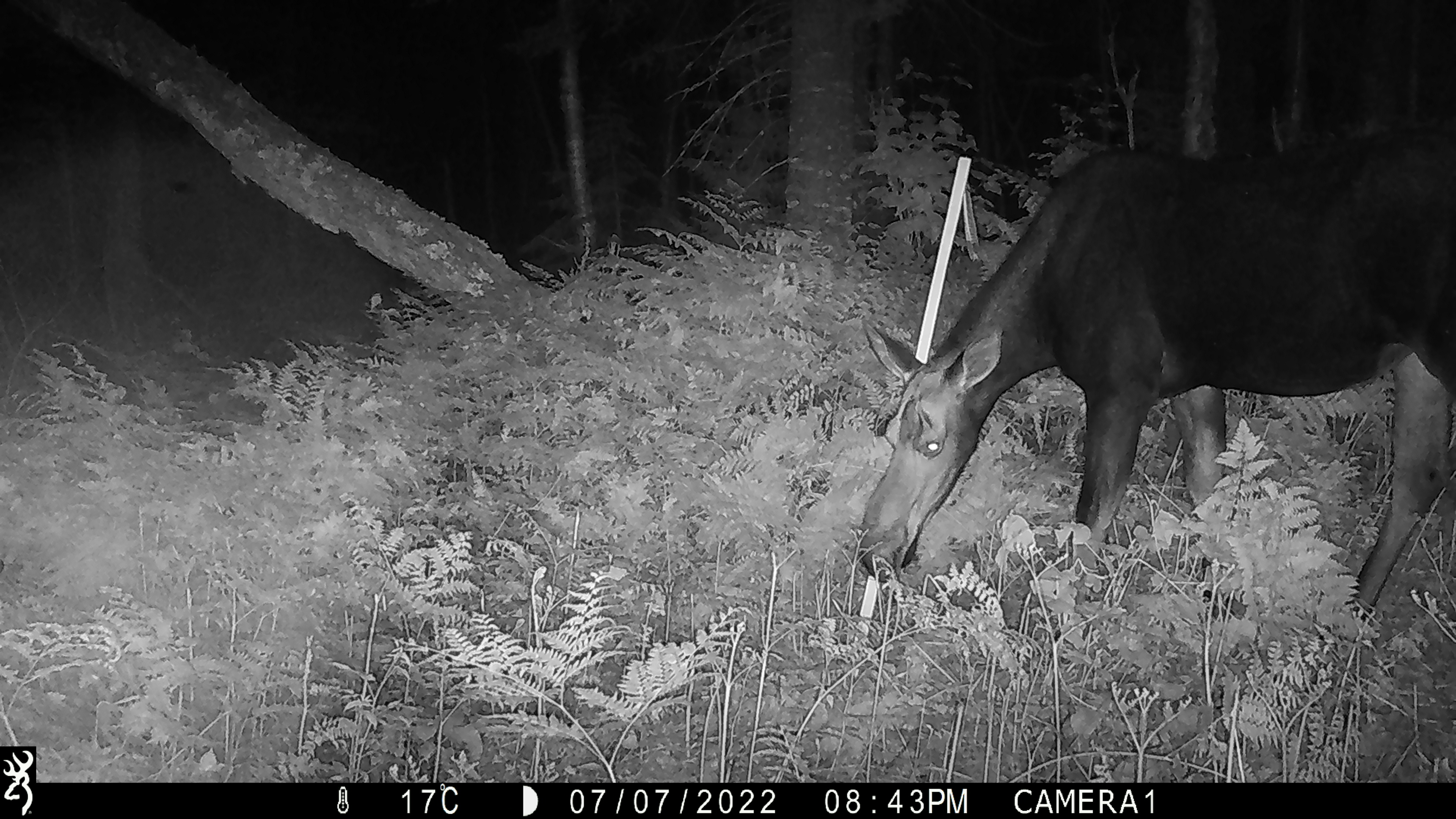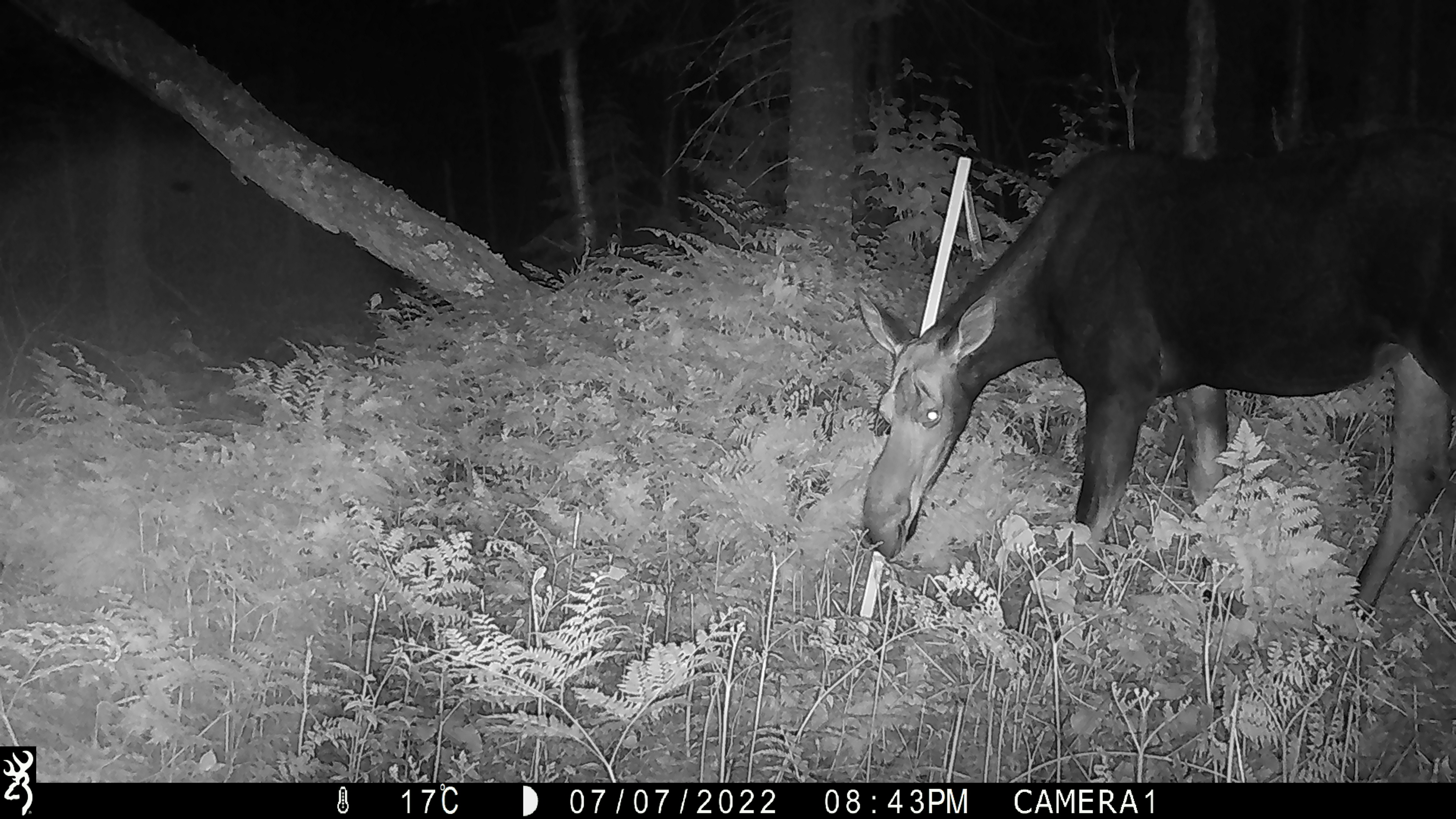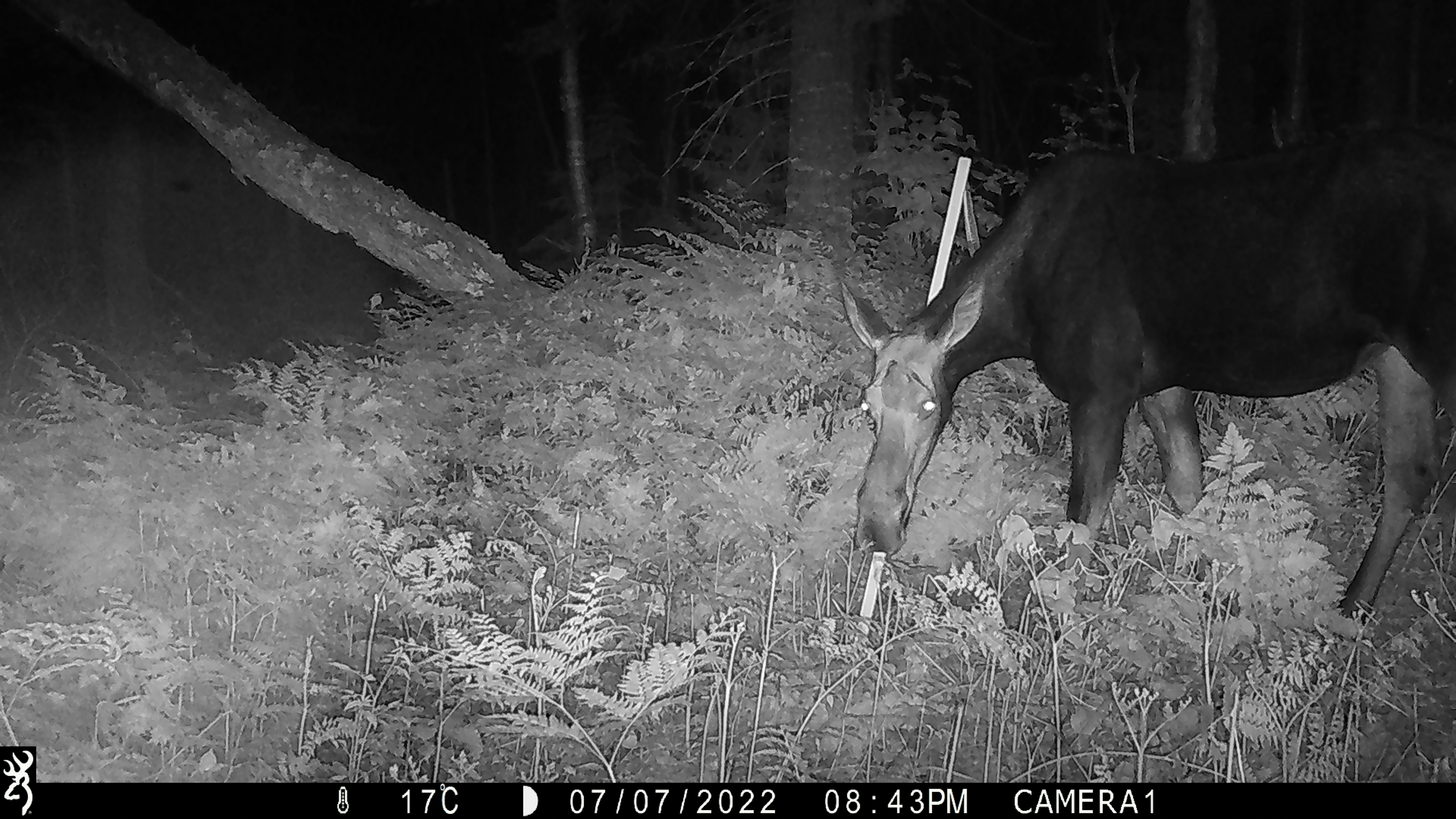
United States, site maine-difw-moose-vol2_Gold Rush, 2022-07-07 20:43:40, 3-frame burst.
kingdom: Animalia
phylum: Chordata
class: Mammalia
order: Artiodactyla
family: Cervidae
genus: Alces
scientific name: Alces alces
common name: moose